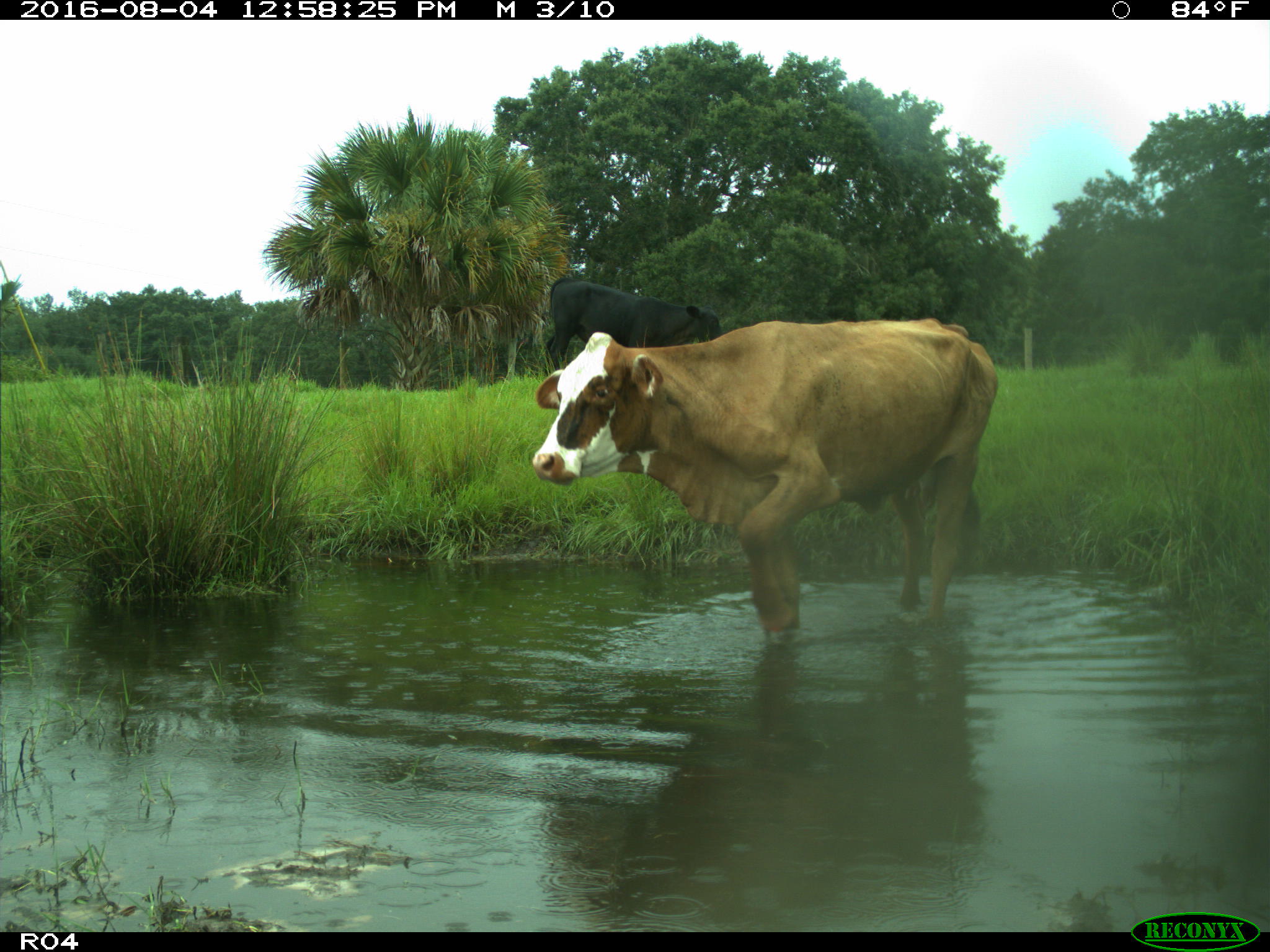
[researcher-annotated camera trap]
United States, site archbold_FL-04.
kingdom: Animalia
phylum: Chordata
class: Mammalia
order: Artiodactyla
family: Bovidae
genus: Bos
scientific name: Bos taurus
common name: domestic cow